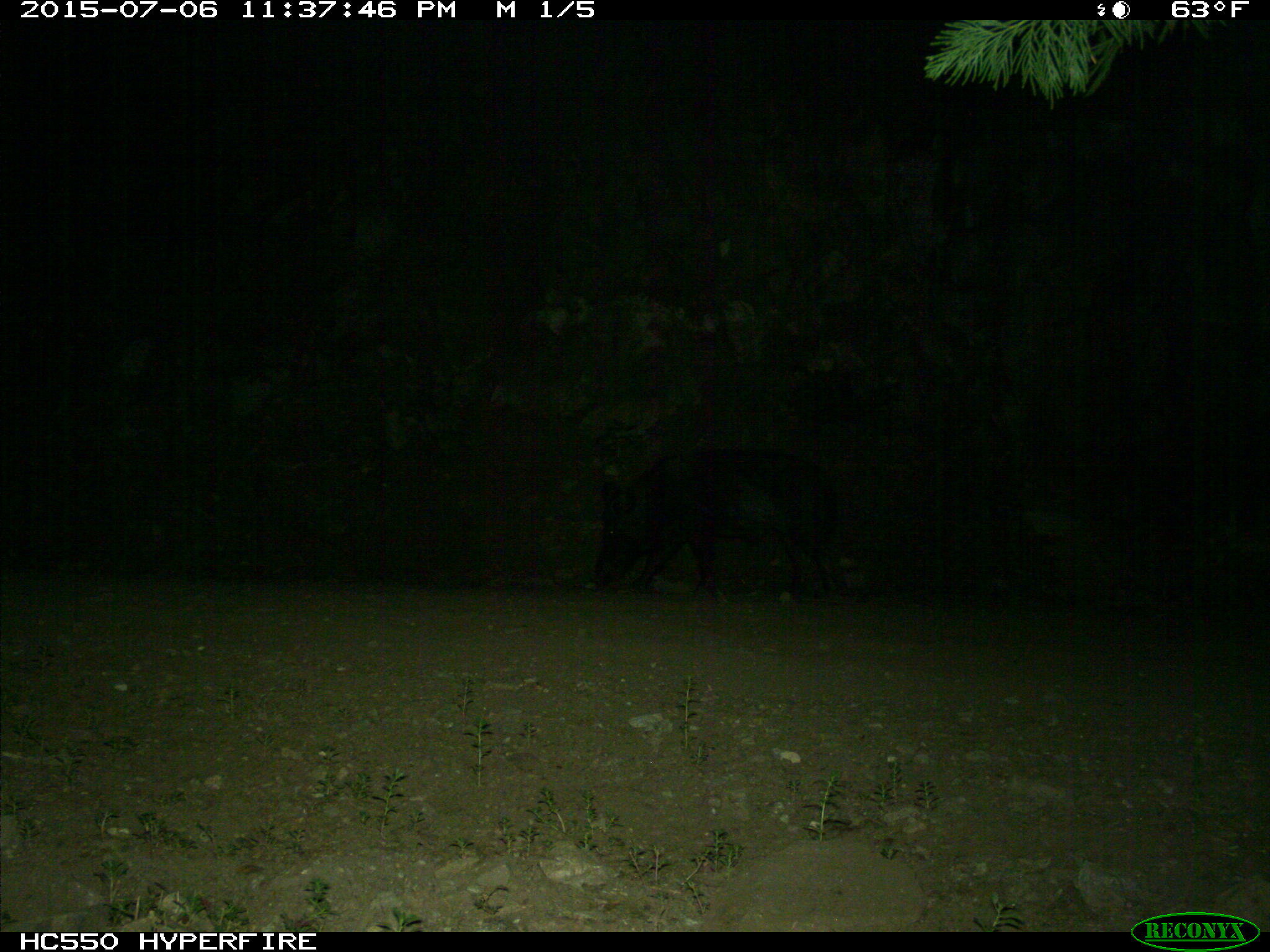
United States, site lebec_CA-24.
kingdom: Animalia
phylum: Chordata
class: Mammalia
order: Artiodactyla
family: Suidae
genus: Sus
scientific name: Sus scrofa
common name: wild boar